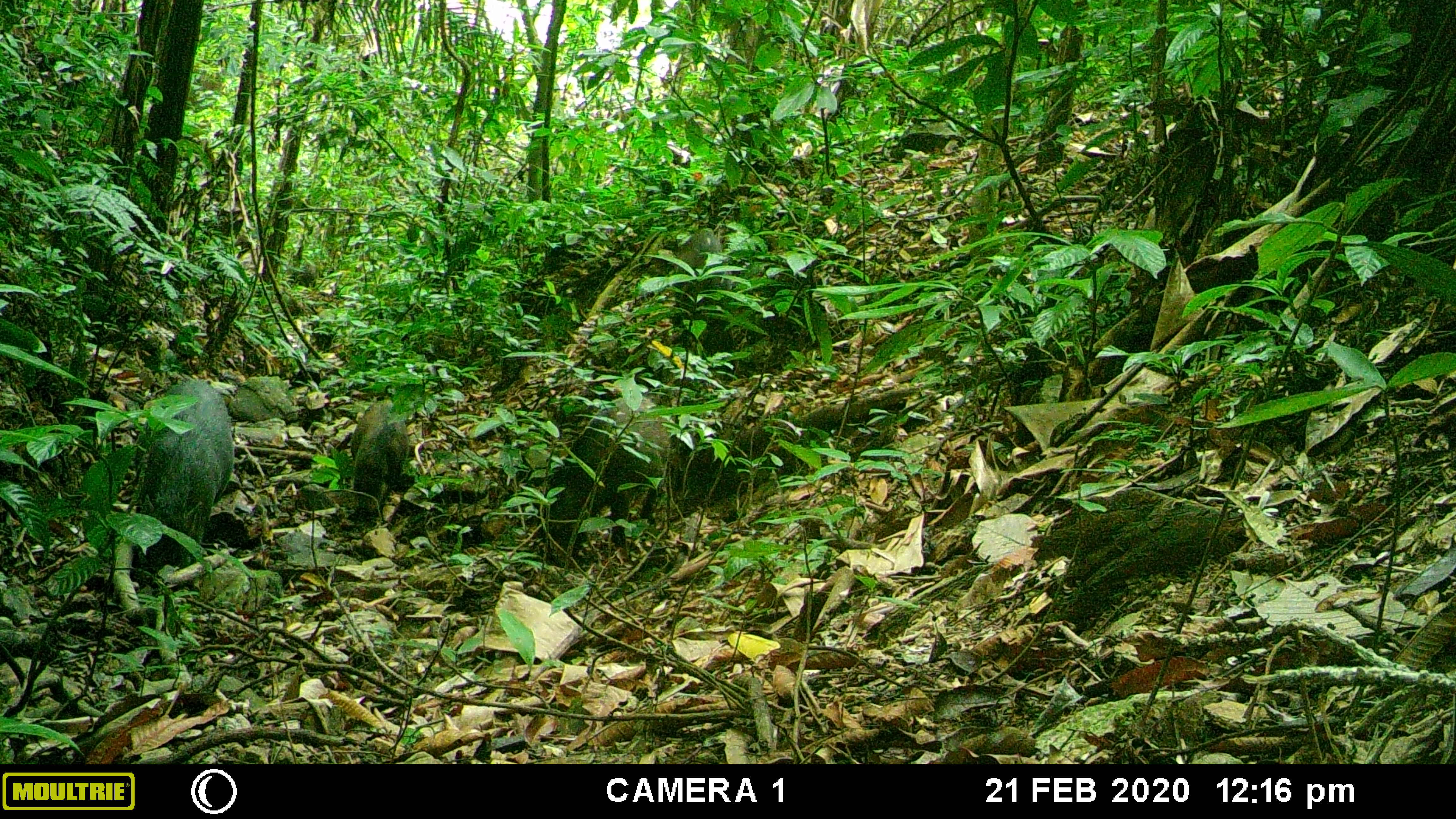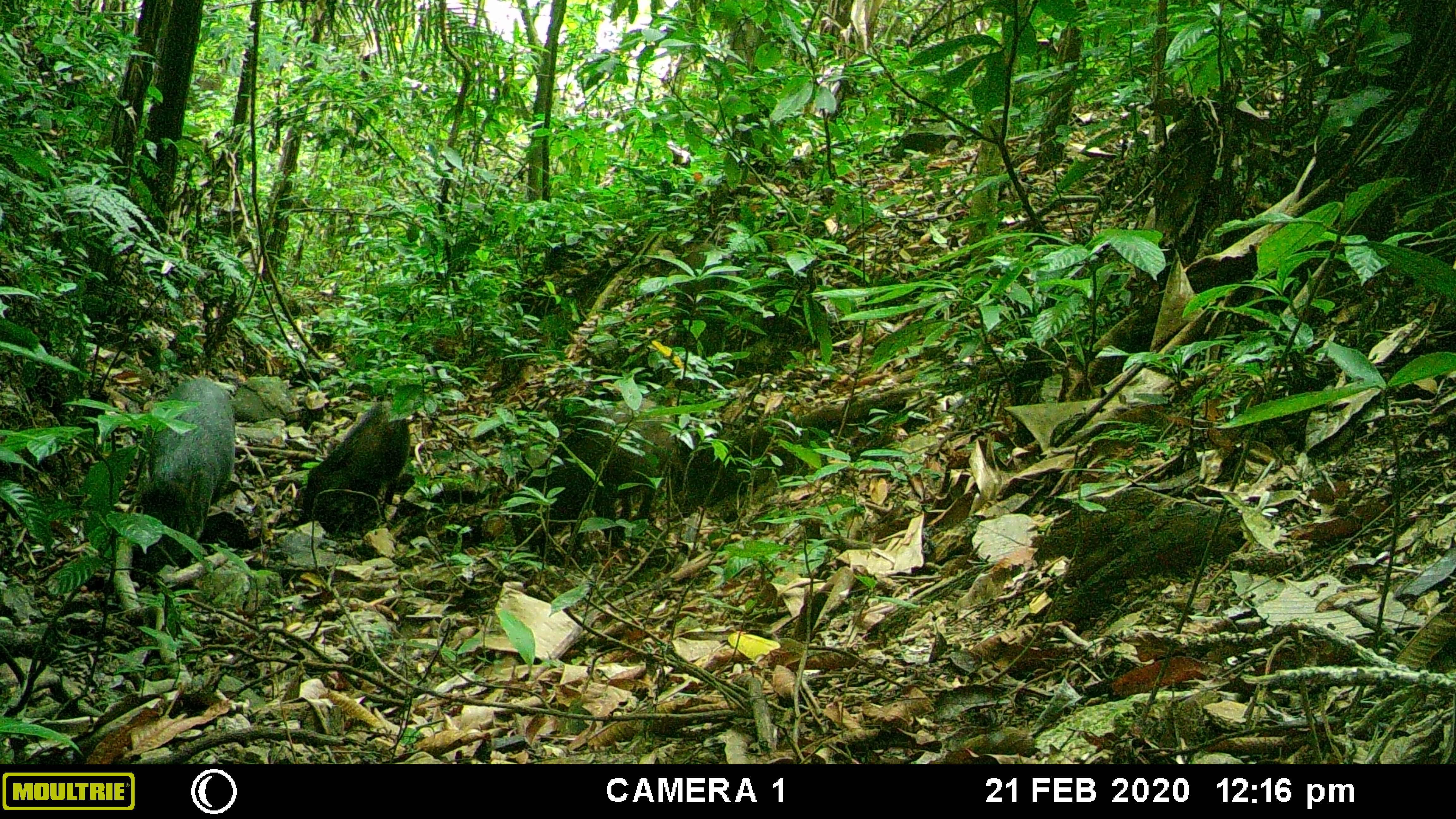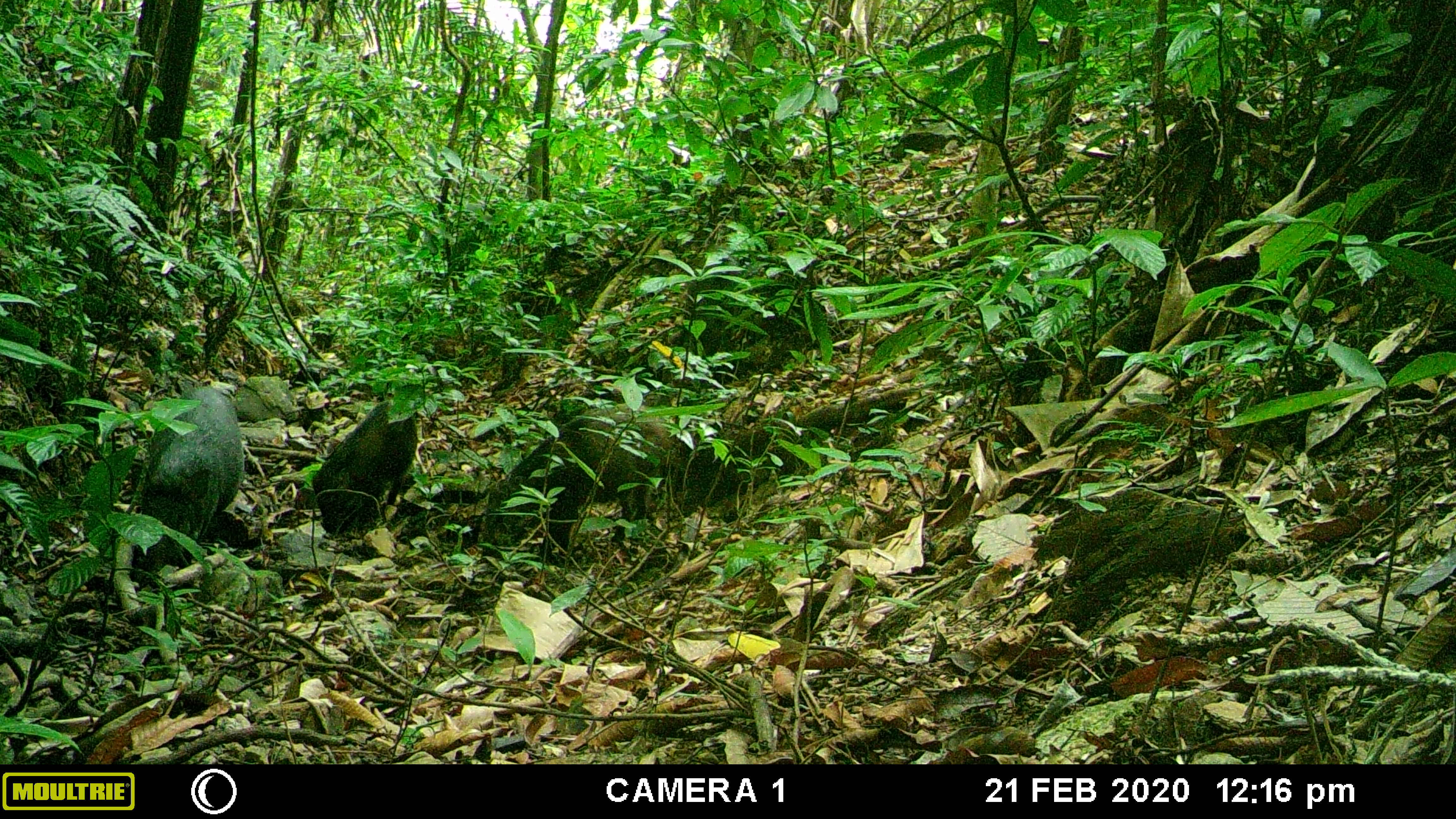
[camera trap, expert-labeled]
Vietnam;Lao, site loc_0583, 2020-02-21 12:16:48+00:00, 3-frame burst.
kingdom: Animalia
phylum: Chordata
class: Mammalia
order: Artiodactyla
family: Suidae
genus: Sus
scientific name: Sus scrofa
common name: eurasian wild pig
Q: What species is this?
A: Eurasian wild pig (Sus scrofa).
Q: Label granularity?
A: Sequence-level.